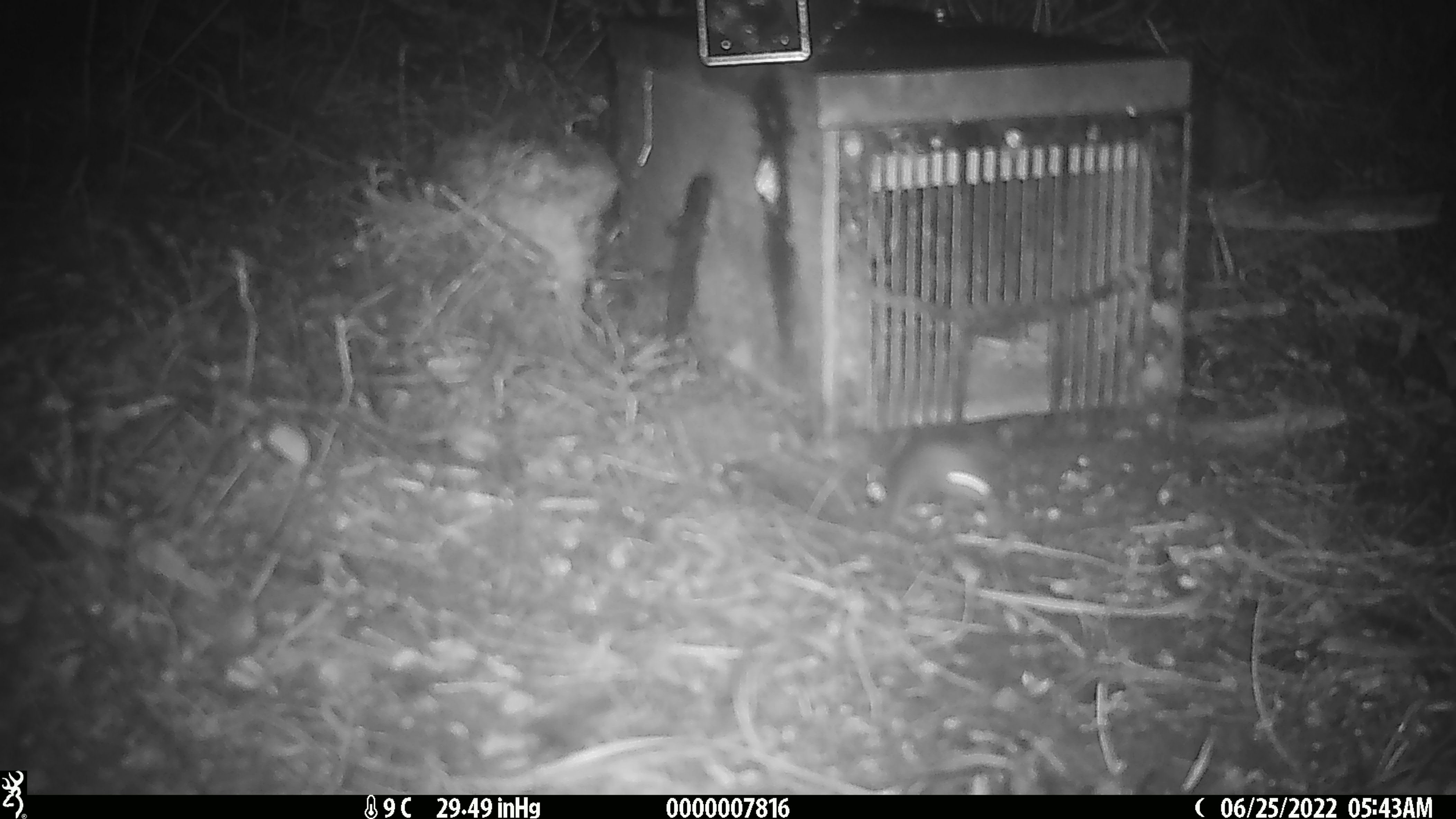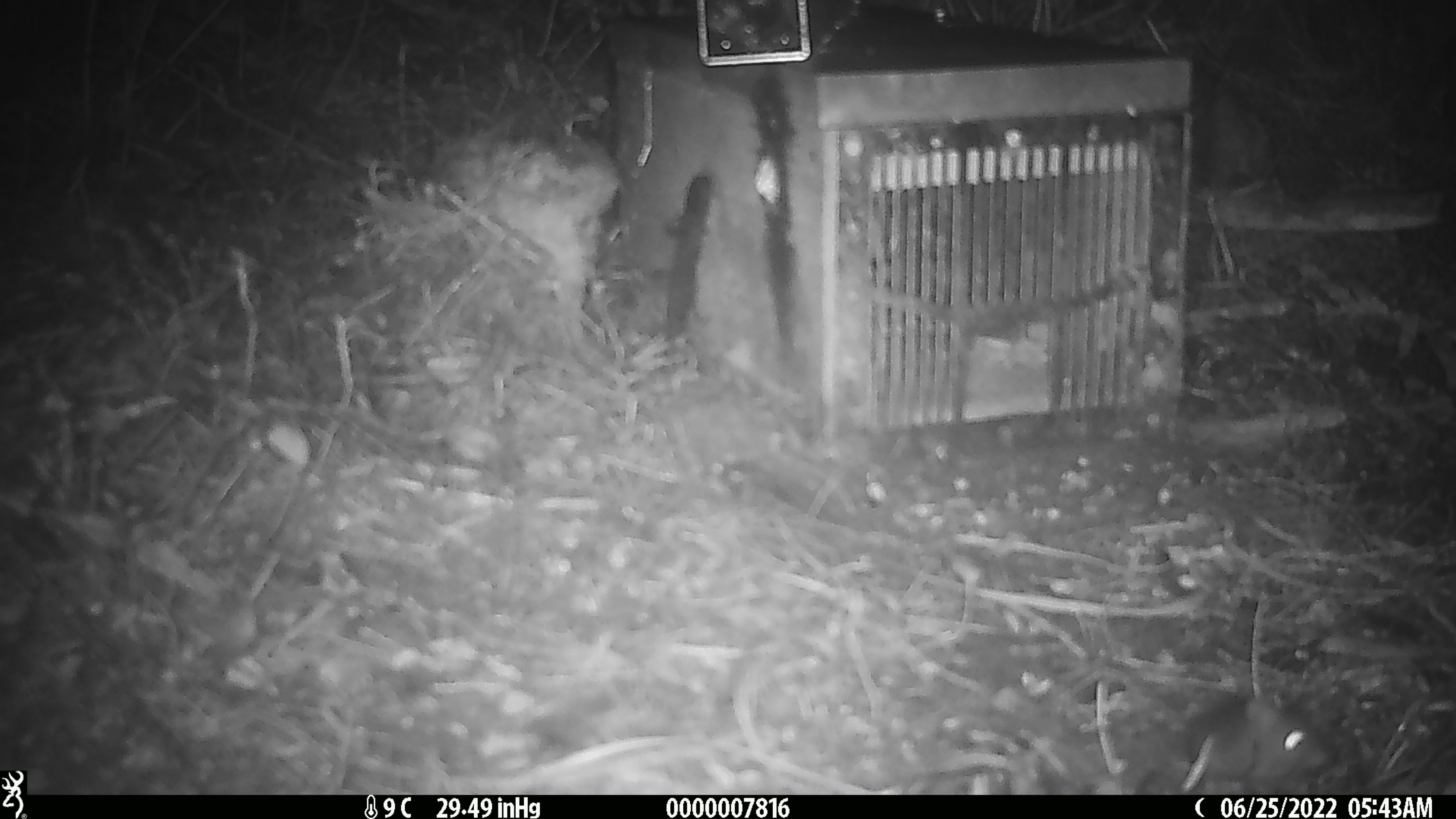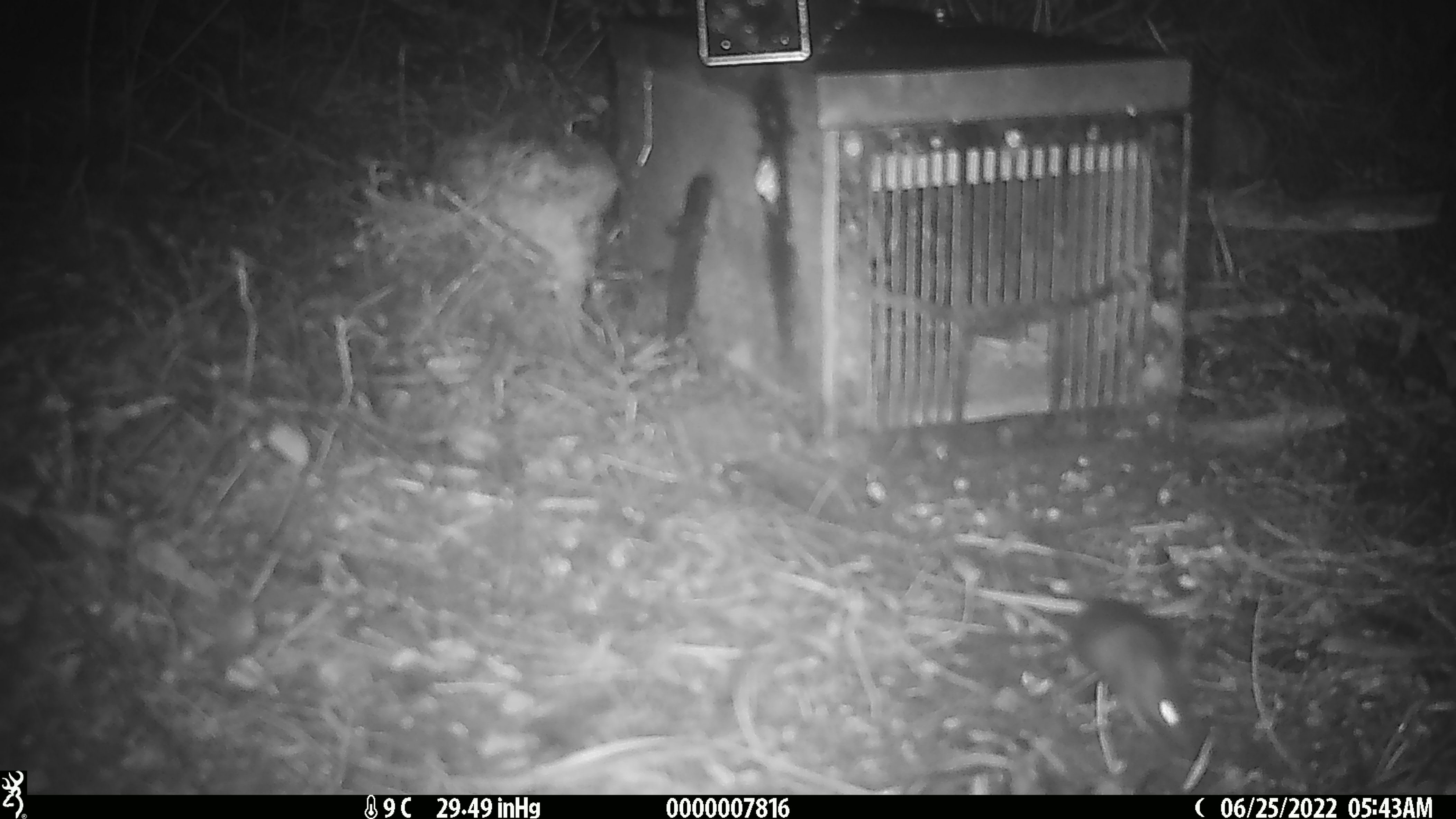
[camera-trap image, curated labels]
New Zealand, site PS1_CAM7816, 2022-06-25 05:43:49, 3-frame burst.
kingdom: Animalia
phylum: Chordata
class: Mammalia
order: Rodentia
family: Muridae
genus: Mus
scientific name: Mus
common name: mouse